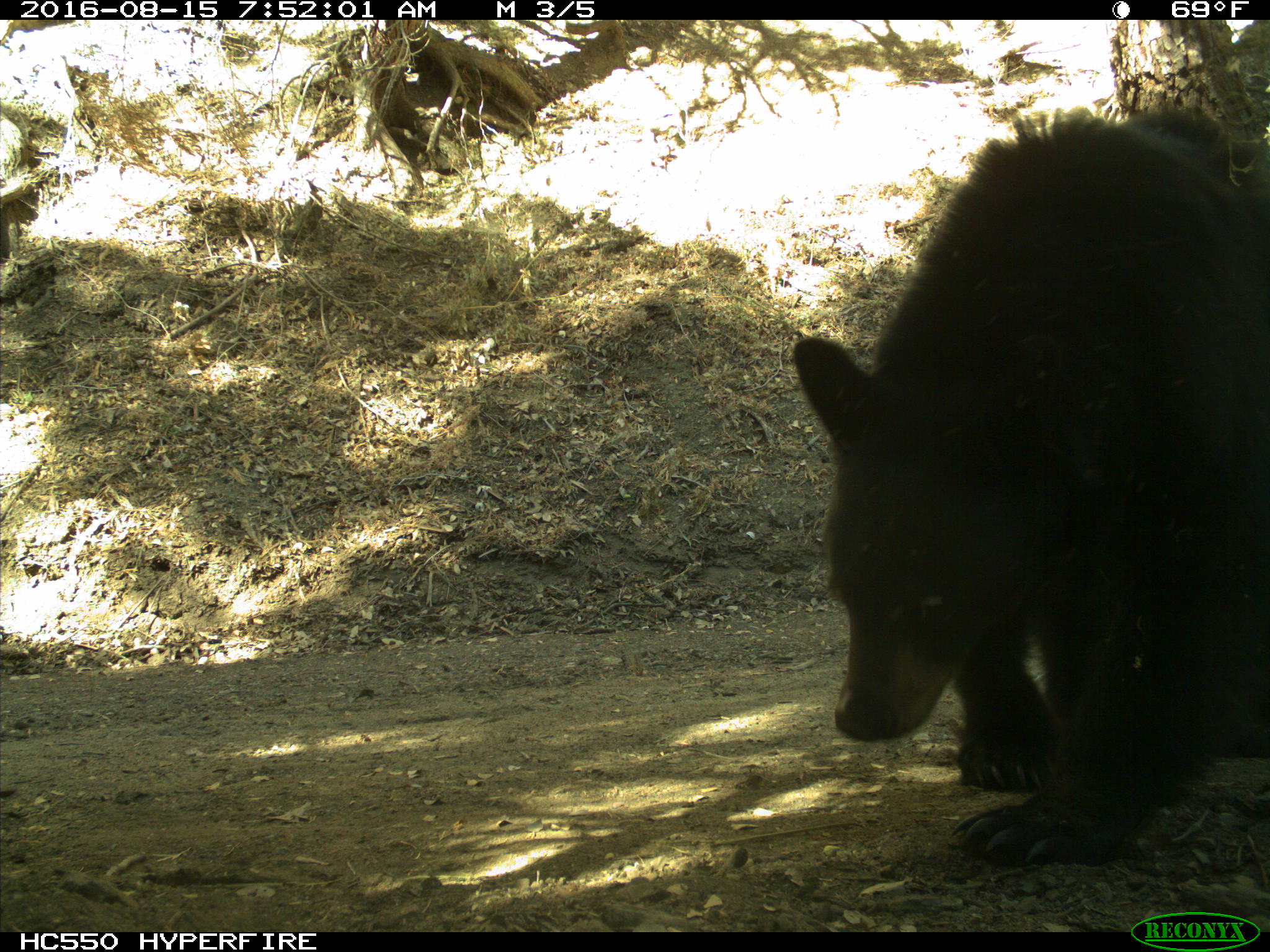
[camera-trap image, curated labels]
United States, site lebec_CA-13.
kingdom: Animalia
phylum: Chordata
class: Mammalia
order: Carnivora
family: Ursidae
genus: Ursus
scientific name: Ursus americanus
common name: american black bear